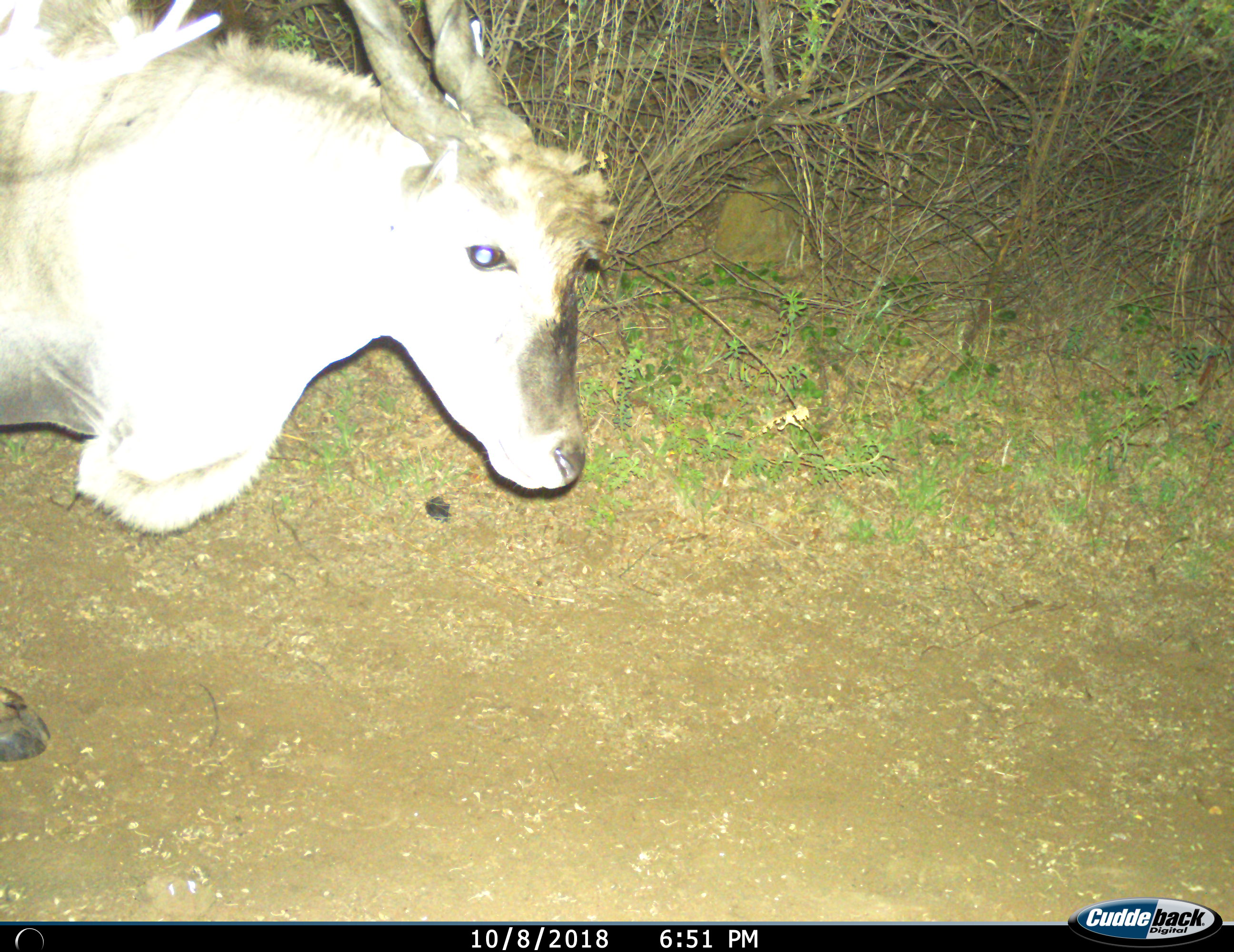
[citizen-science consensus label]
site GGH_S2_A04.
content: unidentified animal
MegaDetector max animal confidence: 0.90